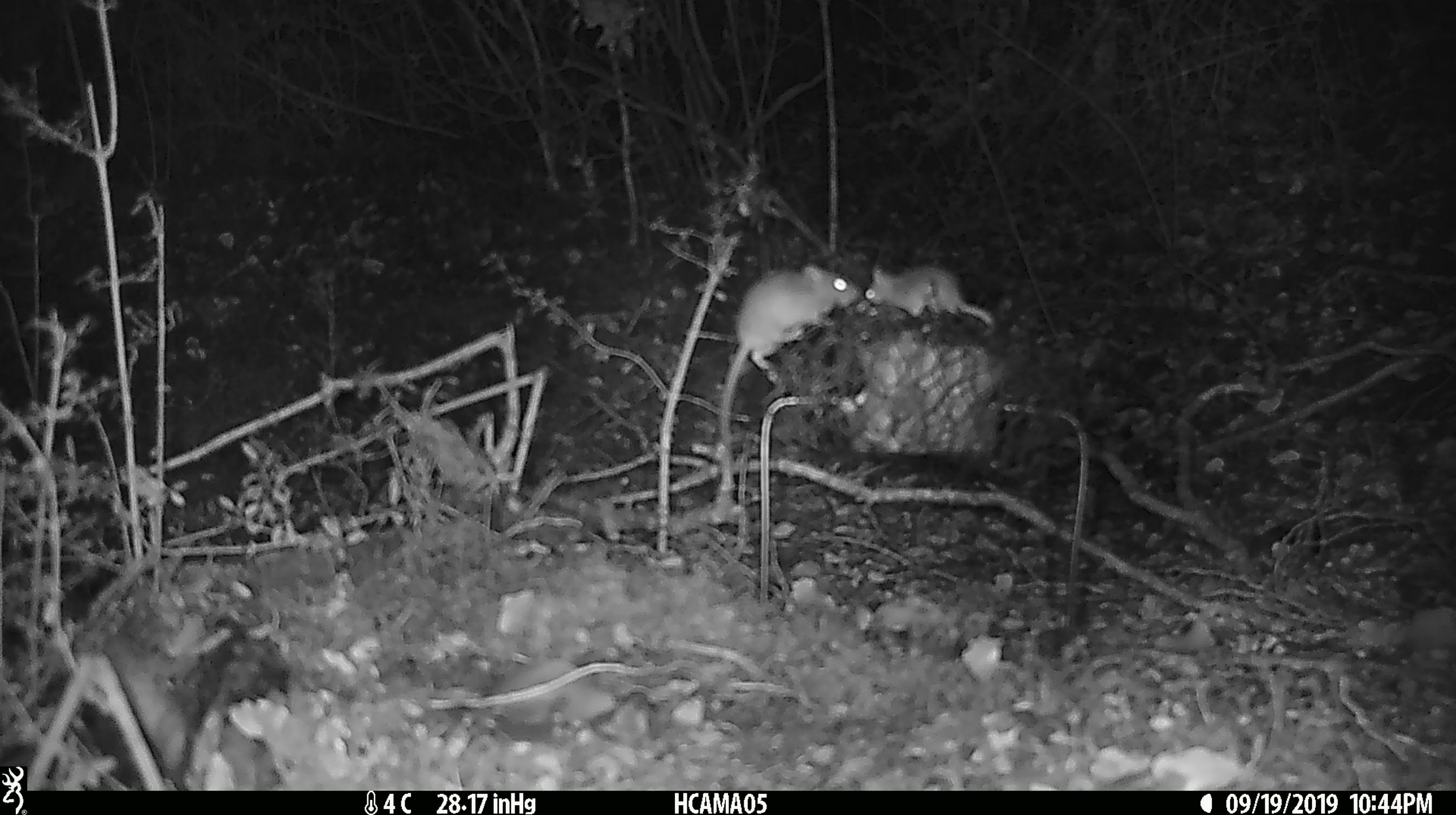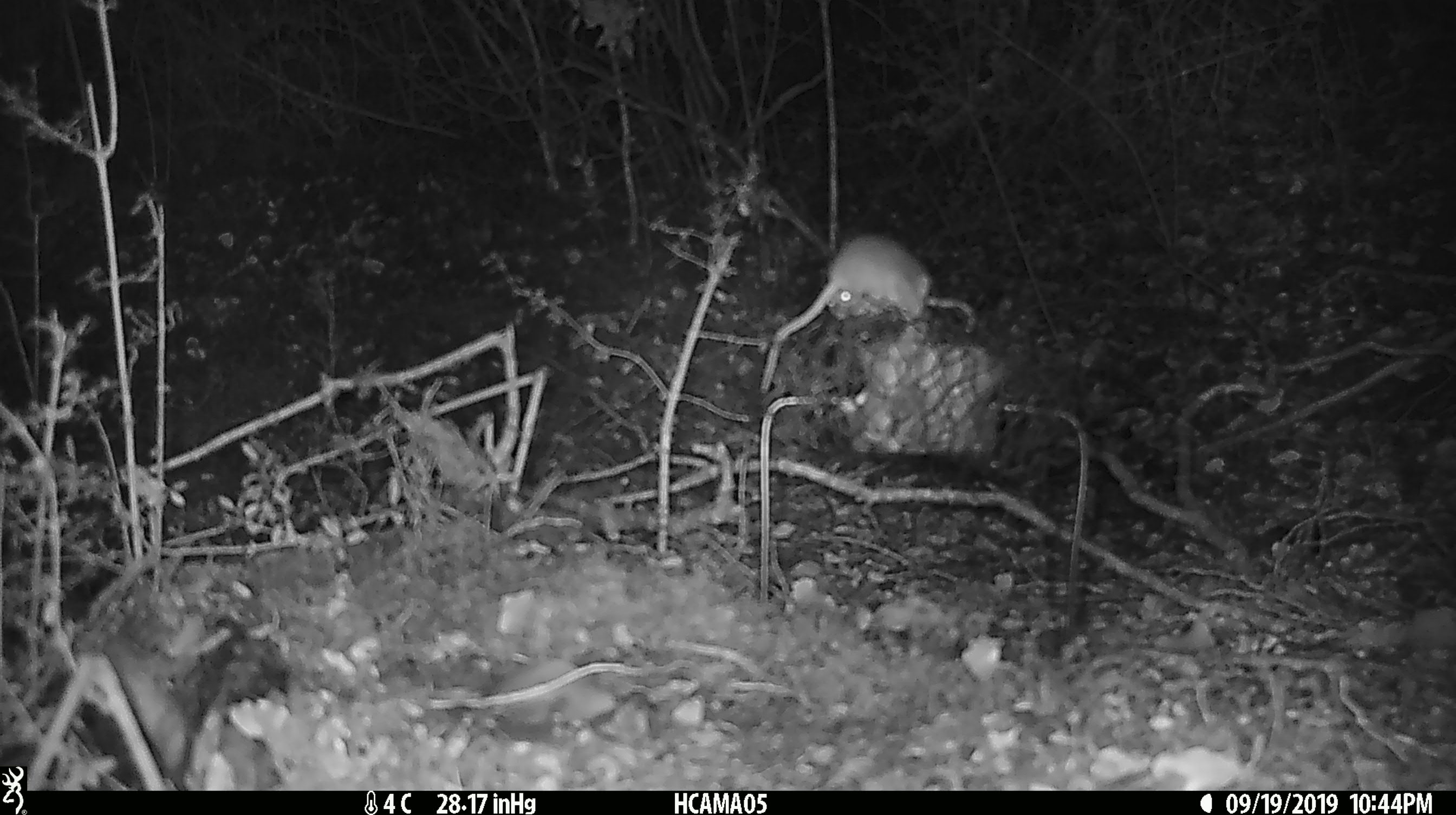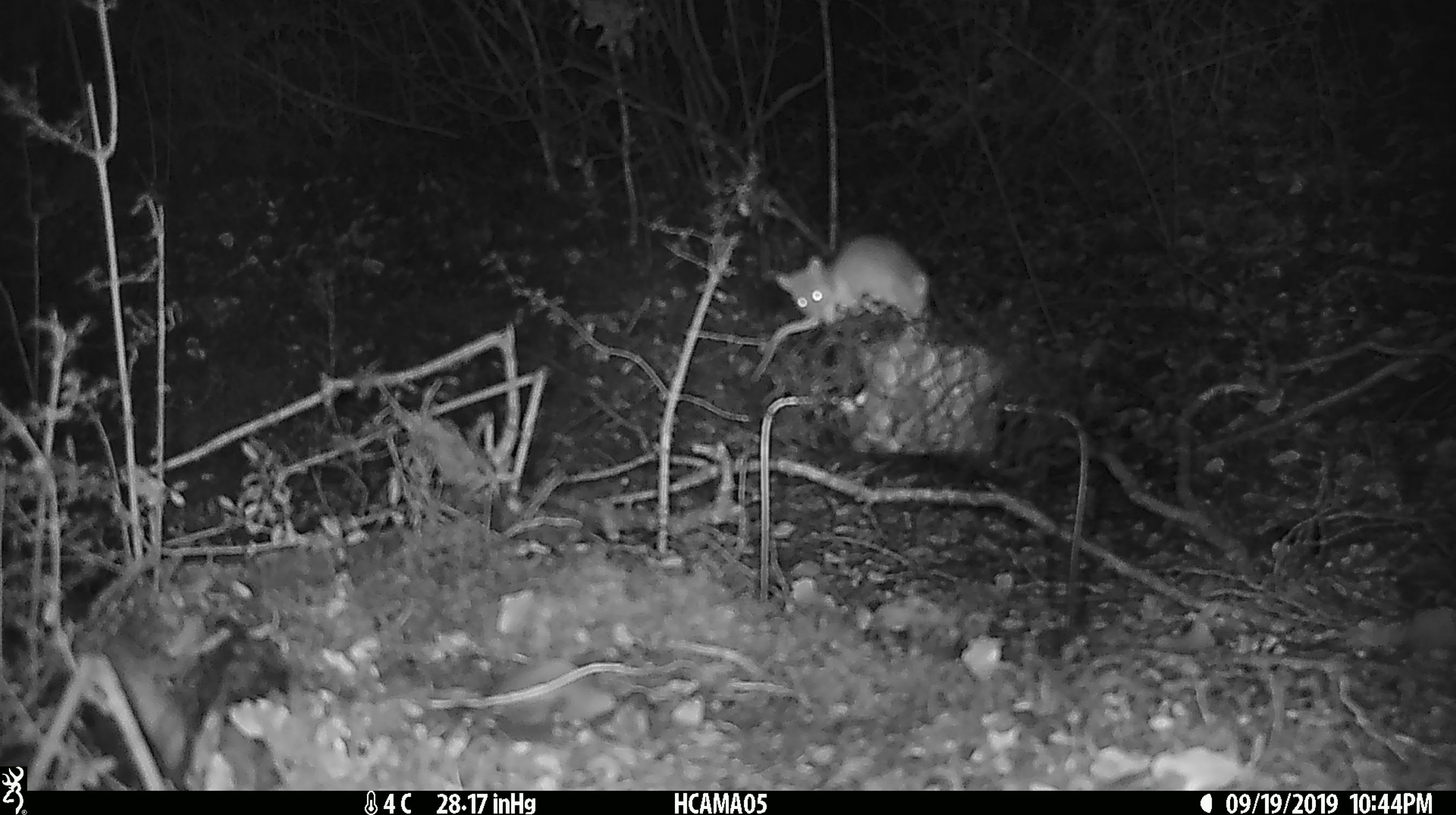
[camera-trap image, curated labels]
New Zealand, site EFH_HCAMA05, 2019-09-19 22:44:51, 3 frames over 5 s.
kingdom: Animalia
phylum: Chordata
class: Mammalia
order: Rodentia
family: Muridae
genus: Mus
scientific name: Mus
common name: mouse